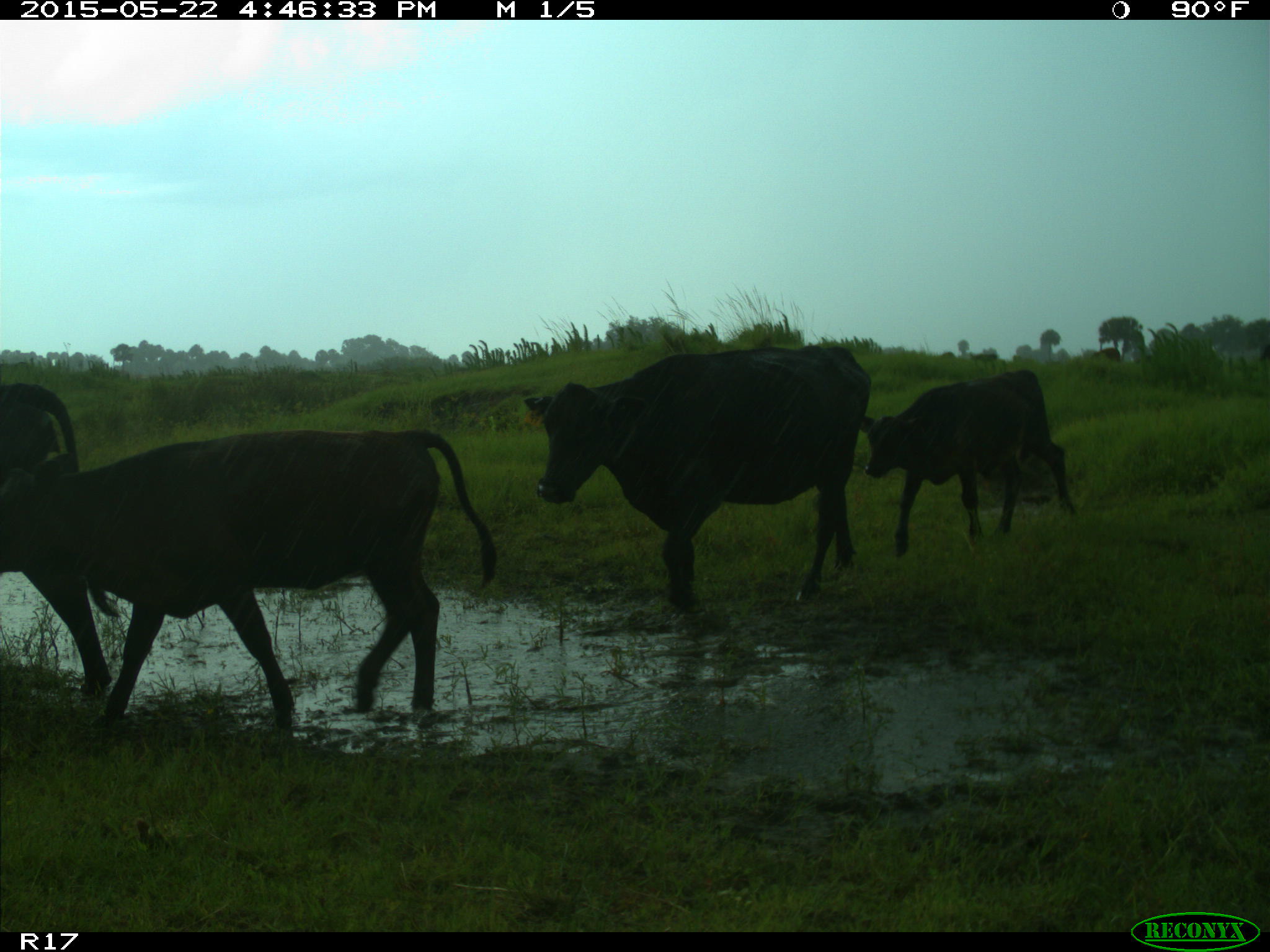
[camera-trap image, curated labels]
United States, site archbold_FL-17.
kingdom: Animalia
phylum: Chordata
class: Mammalia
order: Artiodactyla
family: Bovidae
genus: Bos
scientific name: Bos taurus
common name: domestic cow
Bos taurus (domestic cow).